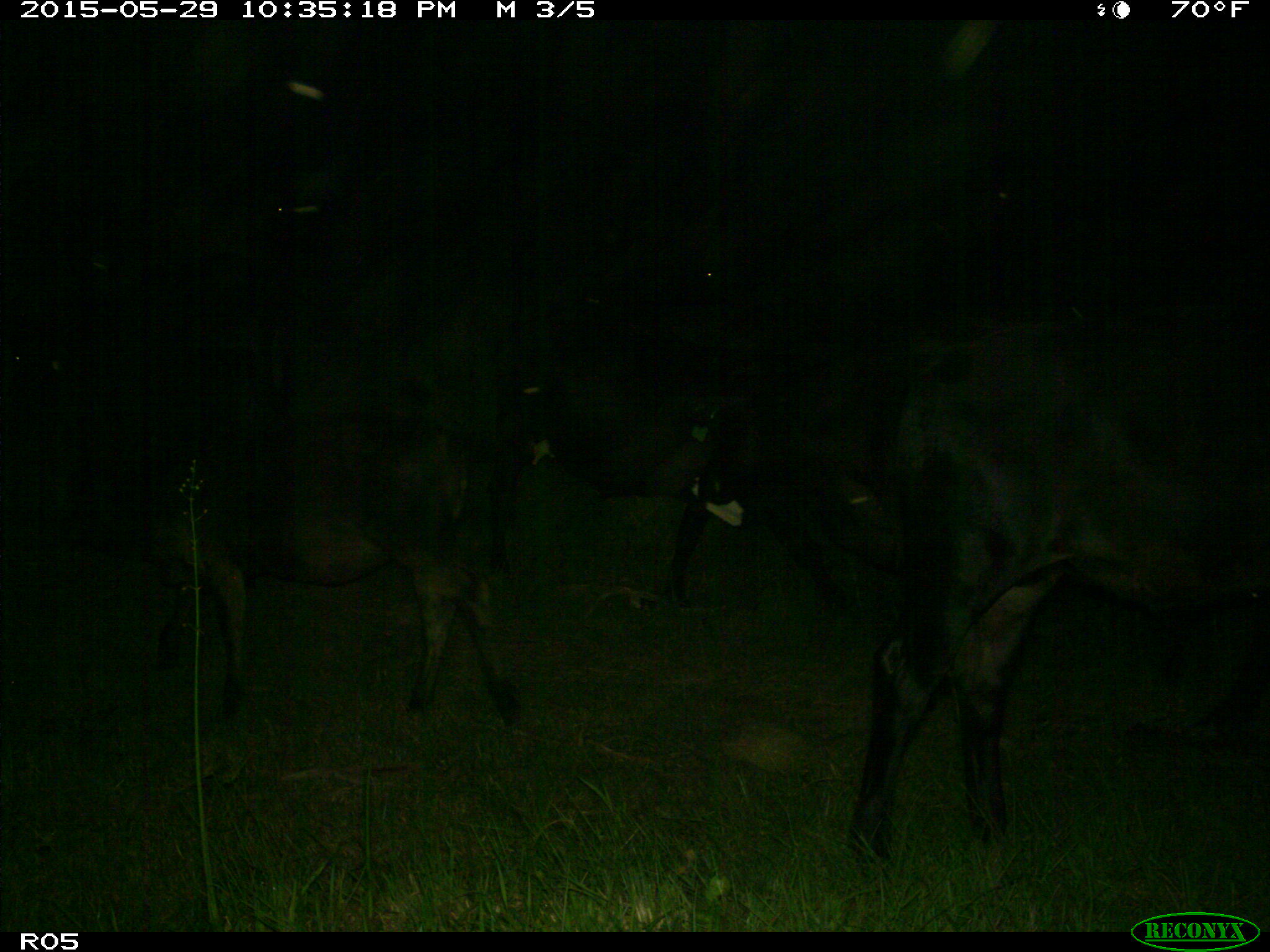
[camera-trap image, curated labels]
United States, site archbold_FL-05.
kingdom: Animalia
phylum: Chordata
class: Mammalia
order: Artiodactyla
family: Bovidae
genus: Bos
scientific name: Bos taurus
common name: domestic cow